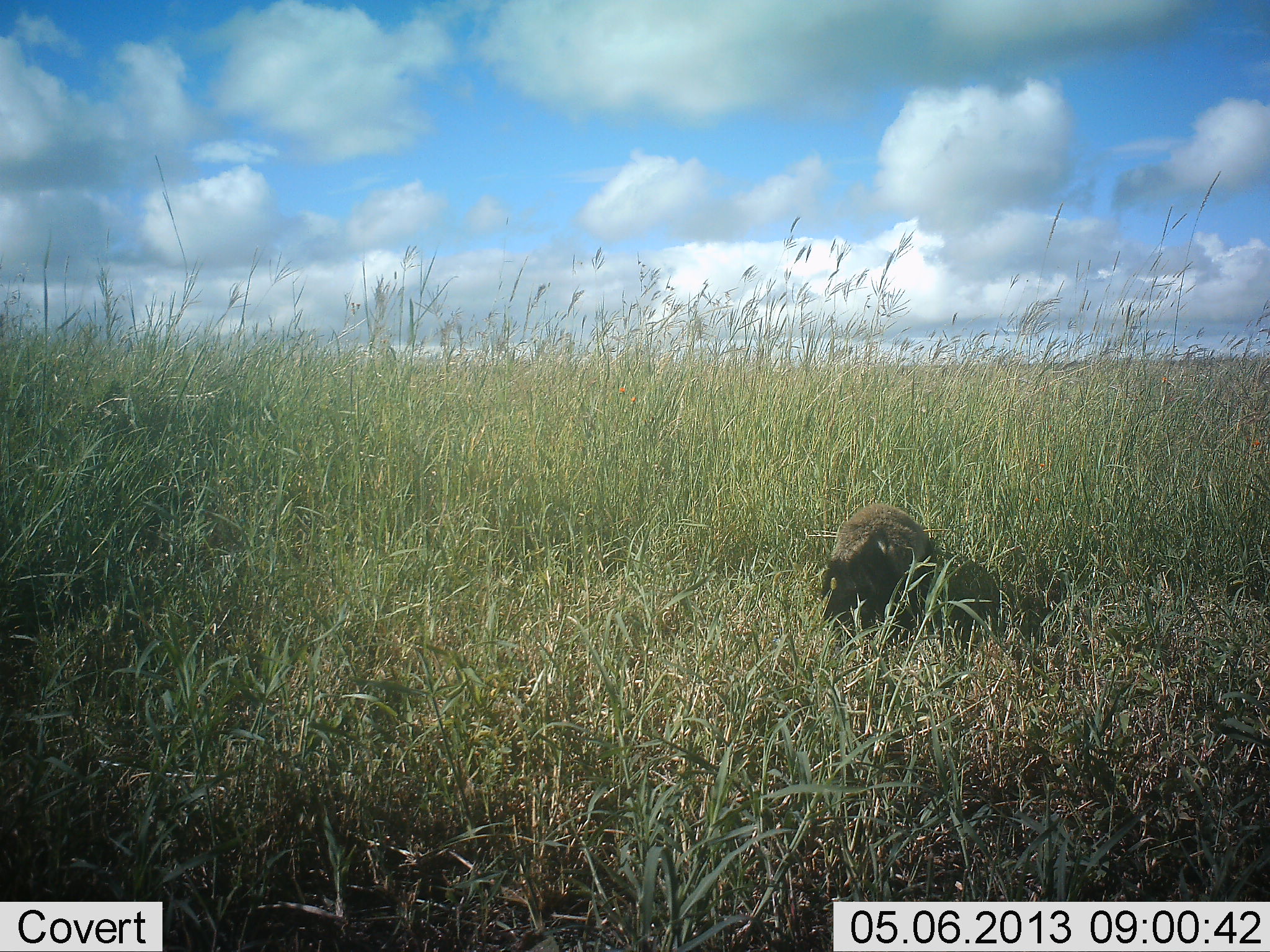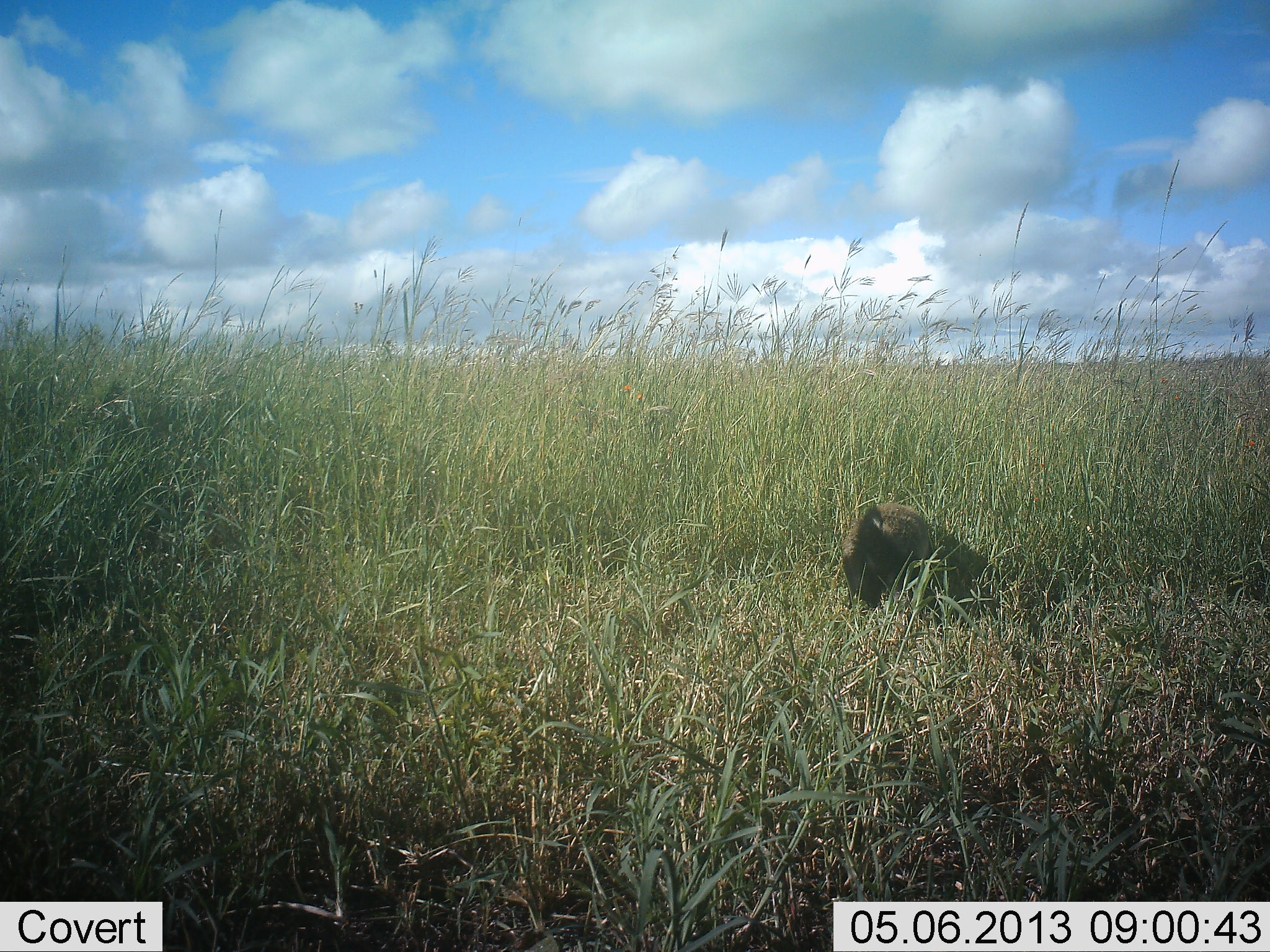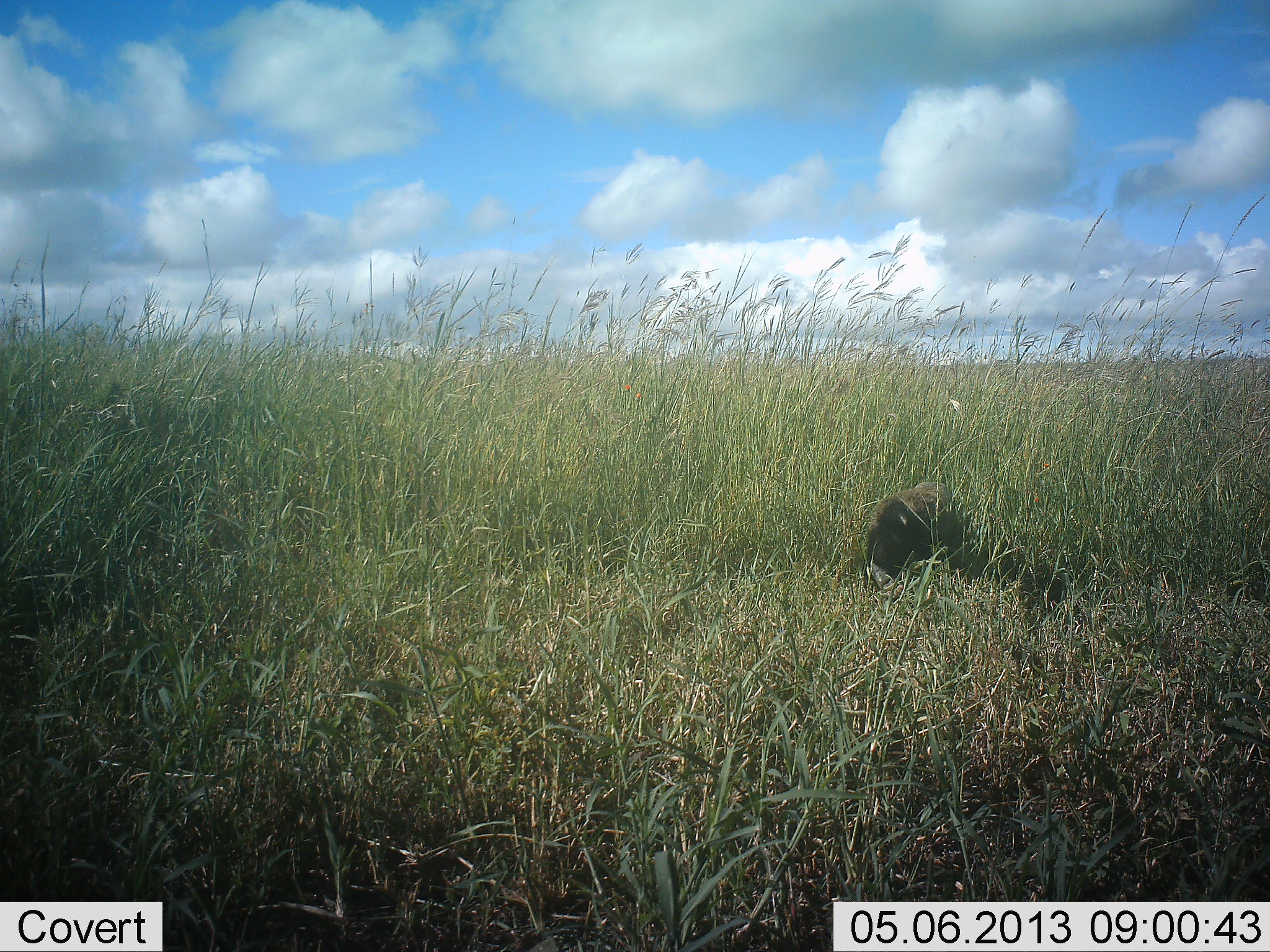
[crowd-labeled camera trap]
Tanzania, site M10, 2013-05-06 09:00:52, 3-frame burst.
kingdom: Animalia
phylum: Chordata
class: Mammalia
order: Primates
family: Cercopithecidae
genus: Papio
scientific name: Papio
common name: baboon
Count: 1.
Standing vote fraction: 0%.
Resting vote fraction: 0%.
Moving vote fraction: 100%.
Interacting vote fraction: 0%.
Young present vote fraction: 0%.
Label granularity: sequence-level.